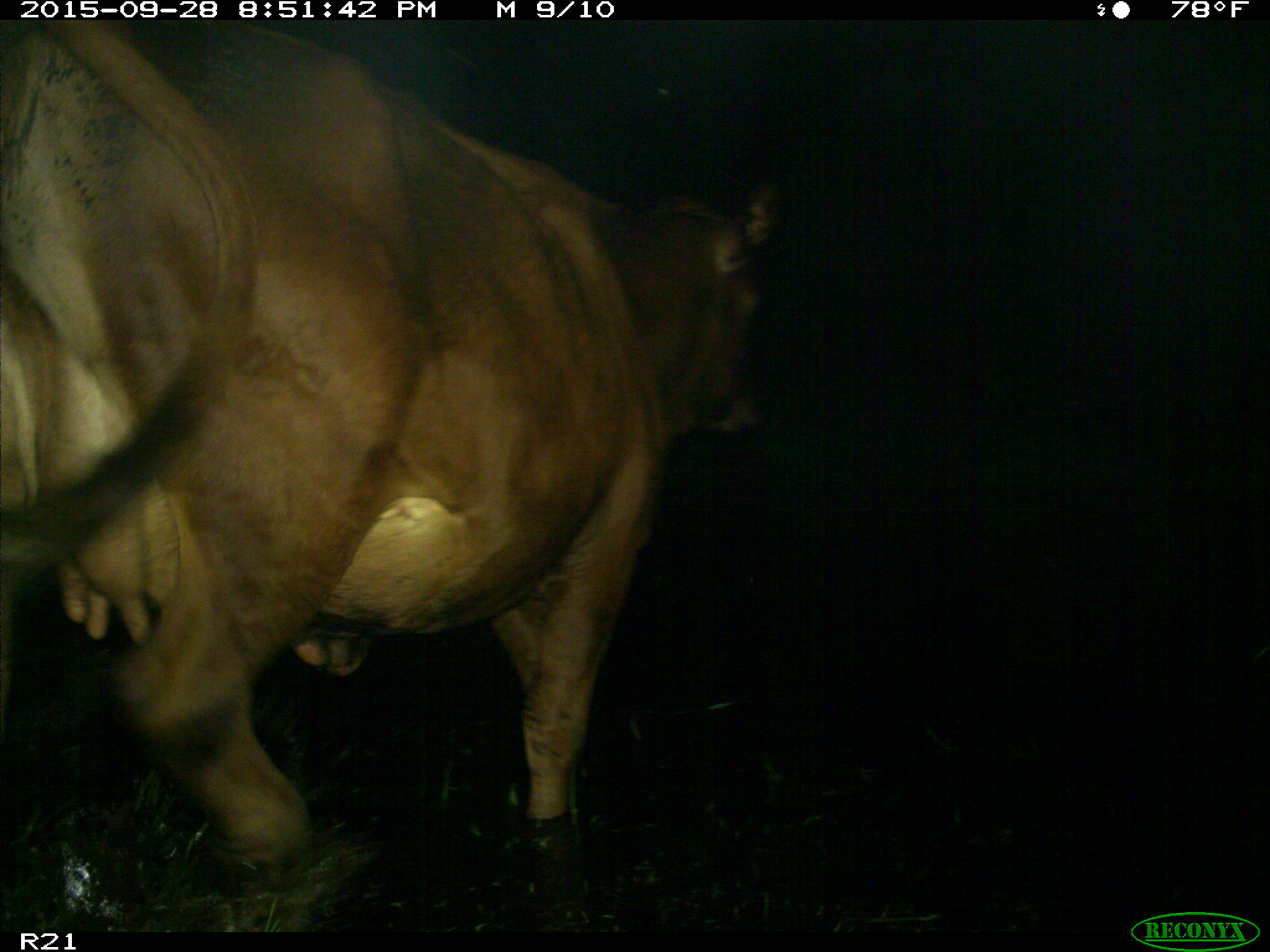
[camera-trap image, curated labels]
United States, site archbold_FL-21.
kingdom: Animalia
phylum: Chordata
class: Mammalia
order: Artiodactyla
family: Bovidae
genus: Bos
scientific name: Bos taurus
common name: domestic cow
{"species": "Bos taurus (domestic cow)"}